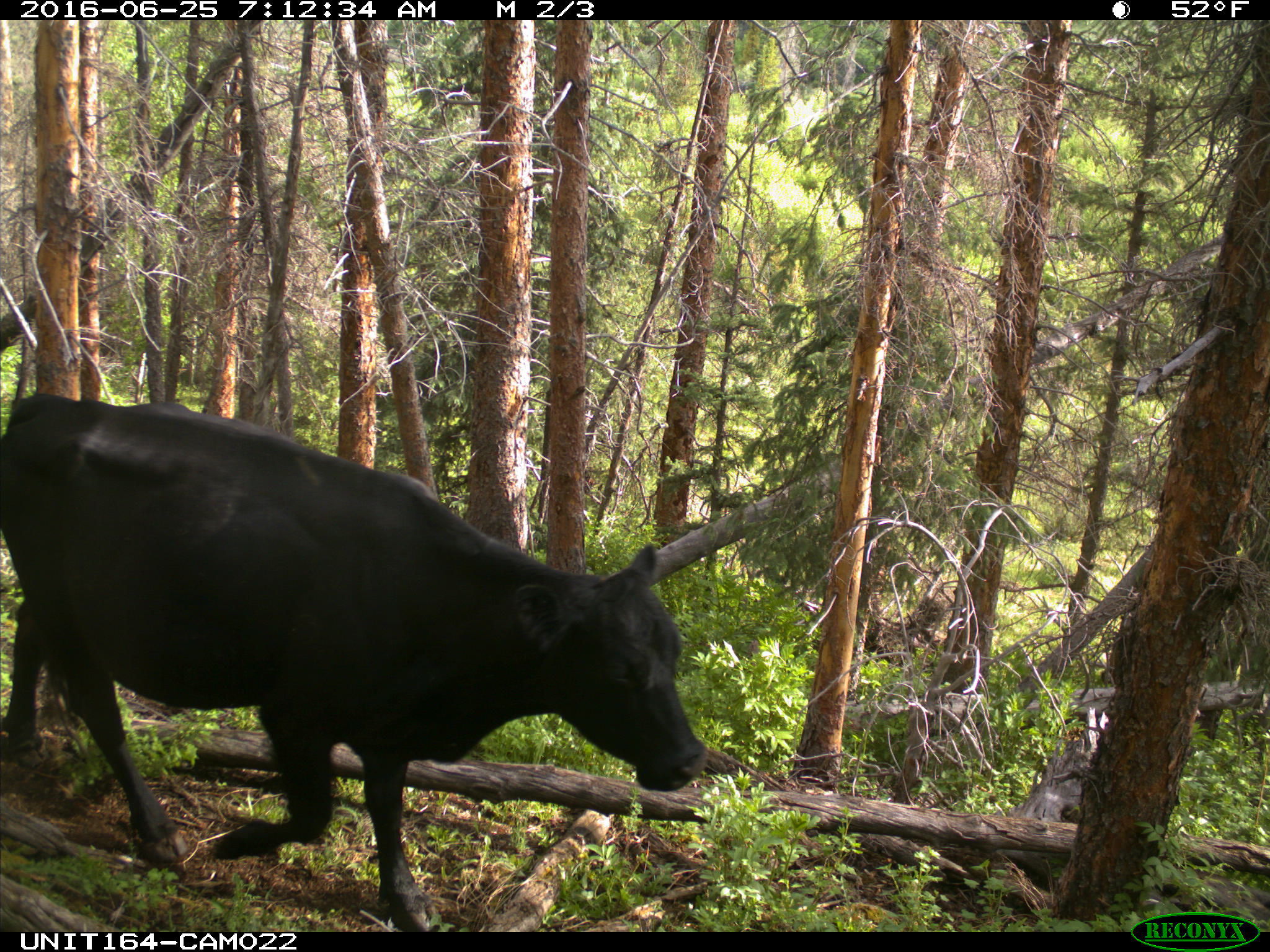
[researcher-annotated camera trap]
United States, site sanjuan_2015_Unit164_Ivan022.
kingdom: Animalia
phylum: Chordata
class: Mammalia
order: Artiodactyla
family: Bovidae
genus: Bos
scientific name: Bos taurus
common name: domestic cow